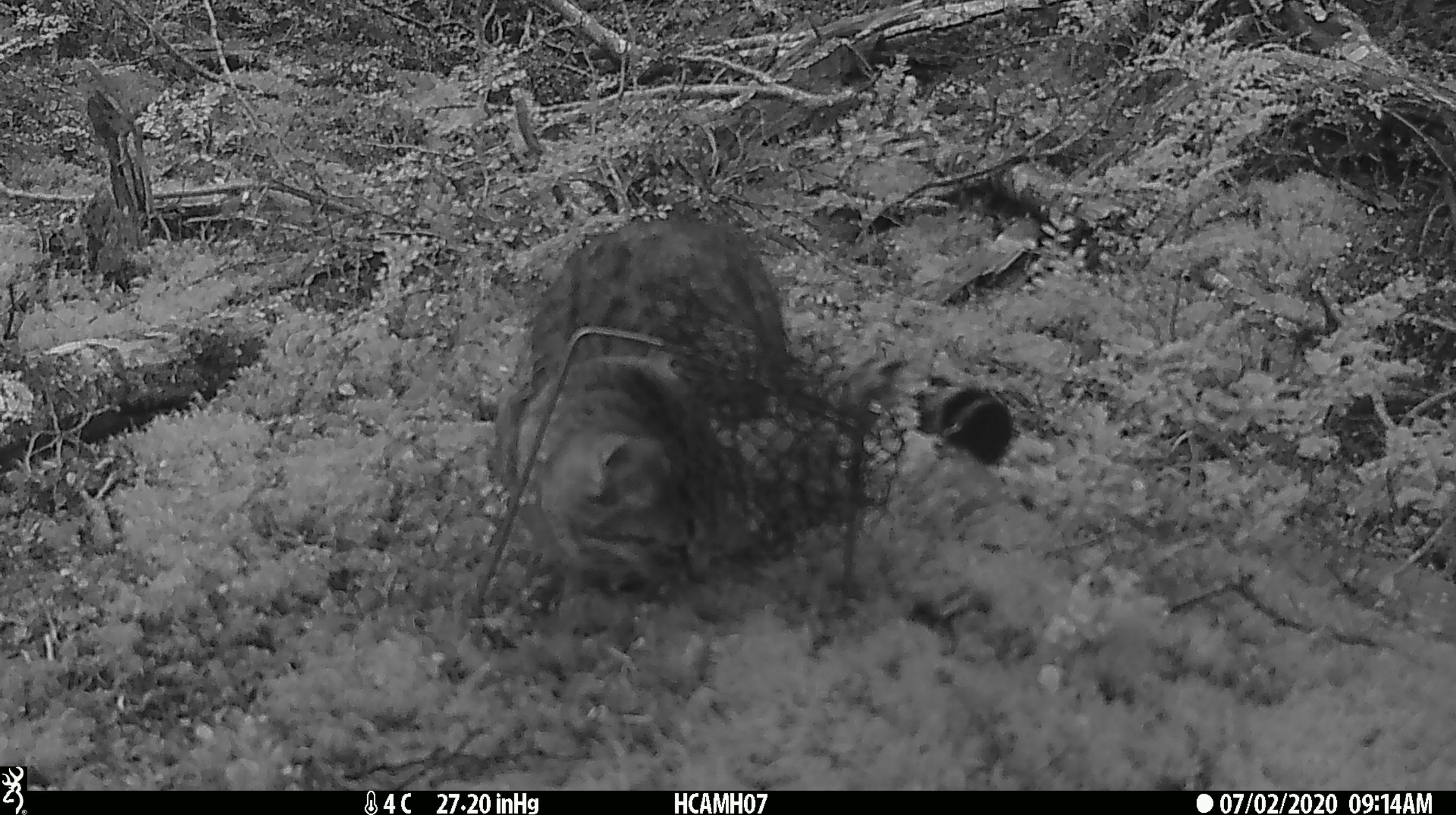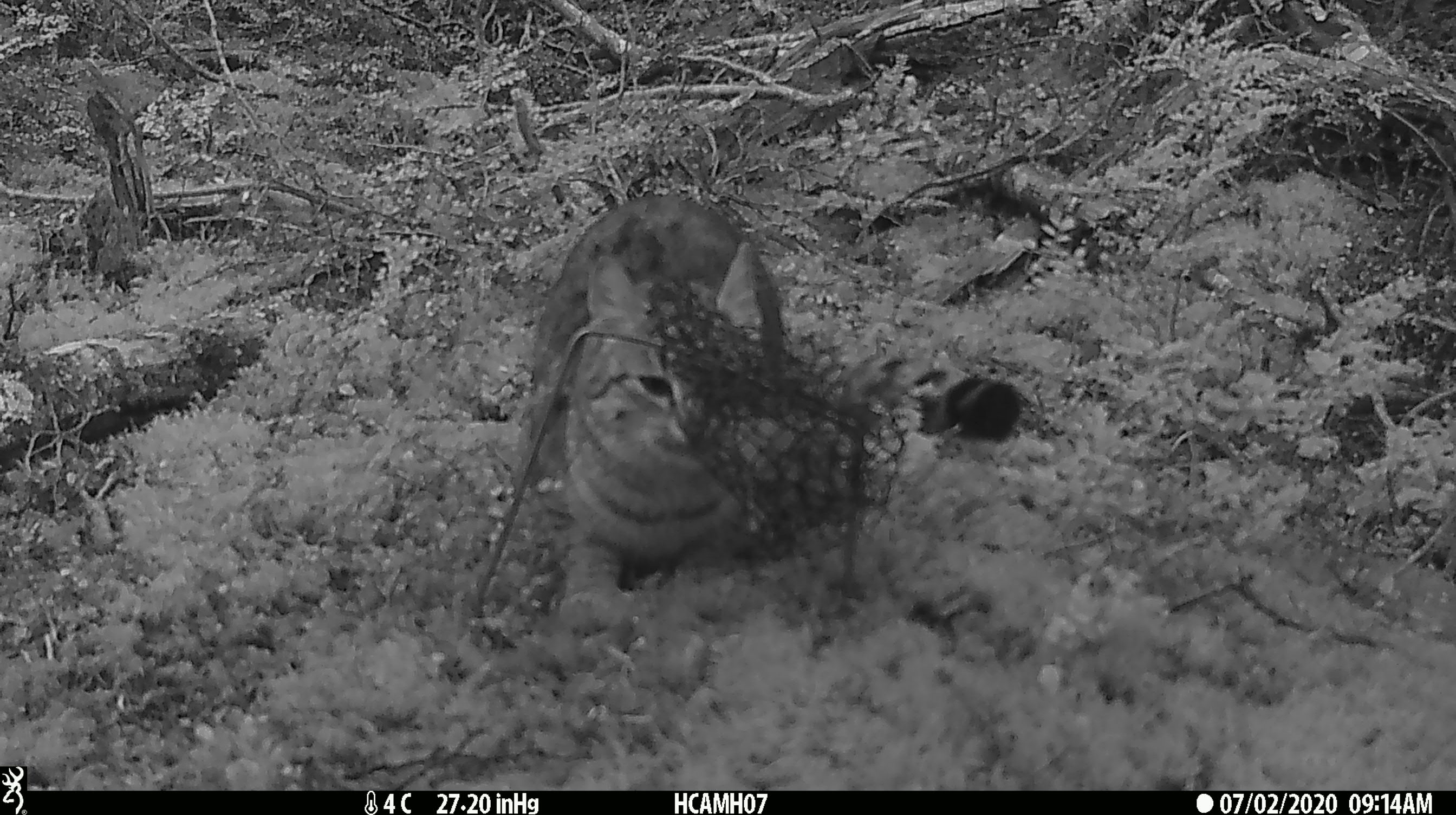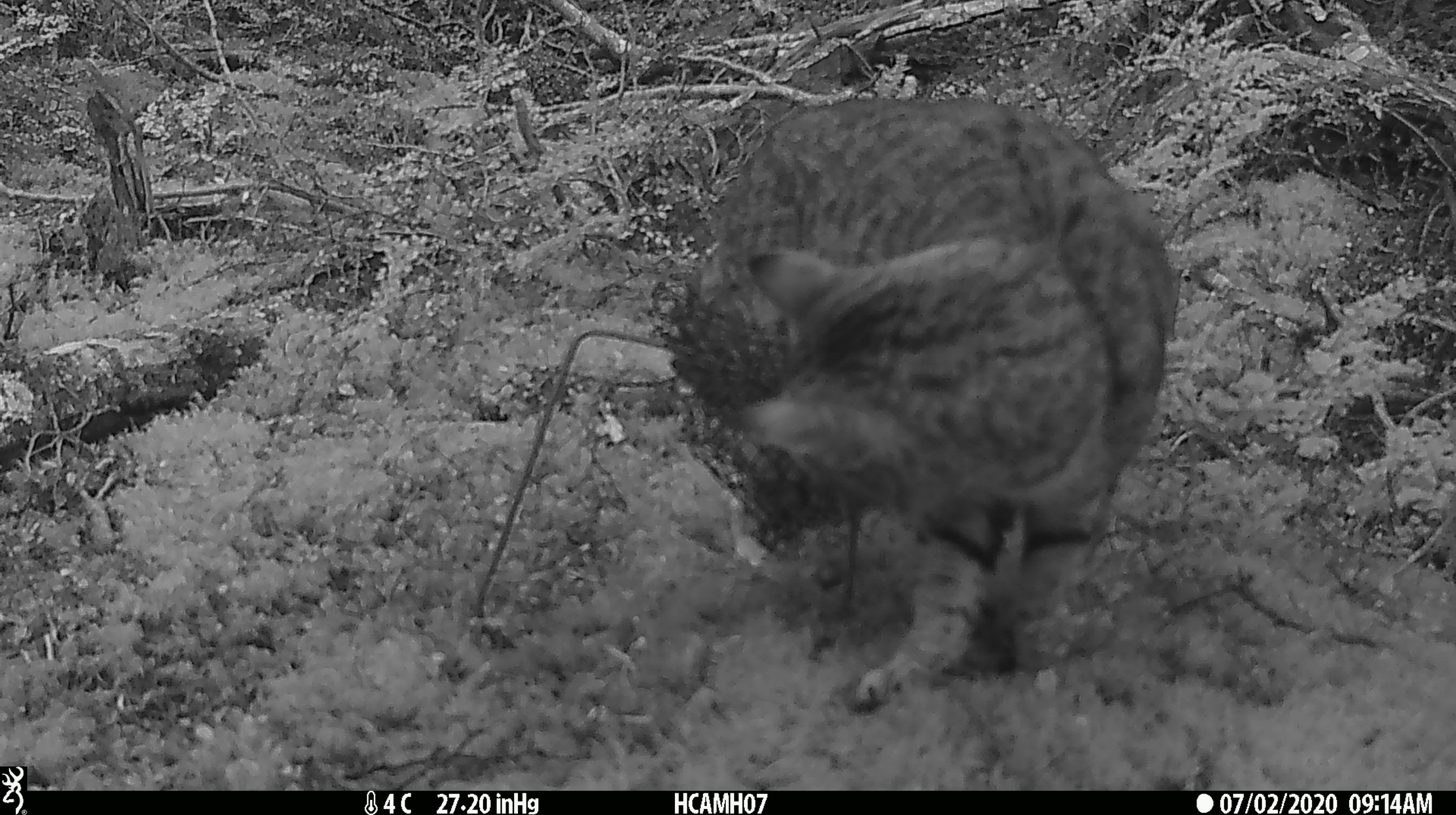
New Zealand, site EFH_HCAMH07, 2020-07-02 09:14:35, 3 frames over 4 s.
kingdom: Animalia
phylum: Chordata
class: Mammalia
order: Carnivora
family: Felidae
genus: Felis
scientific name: Felis catus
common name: domestic cat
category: cat